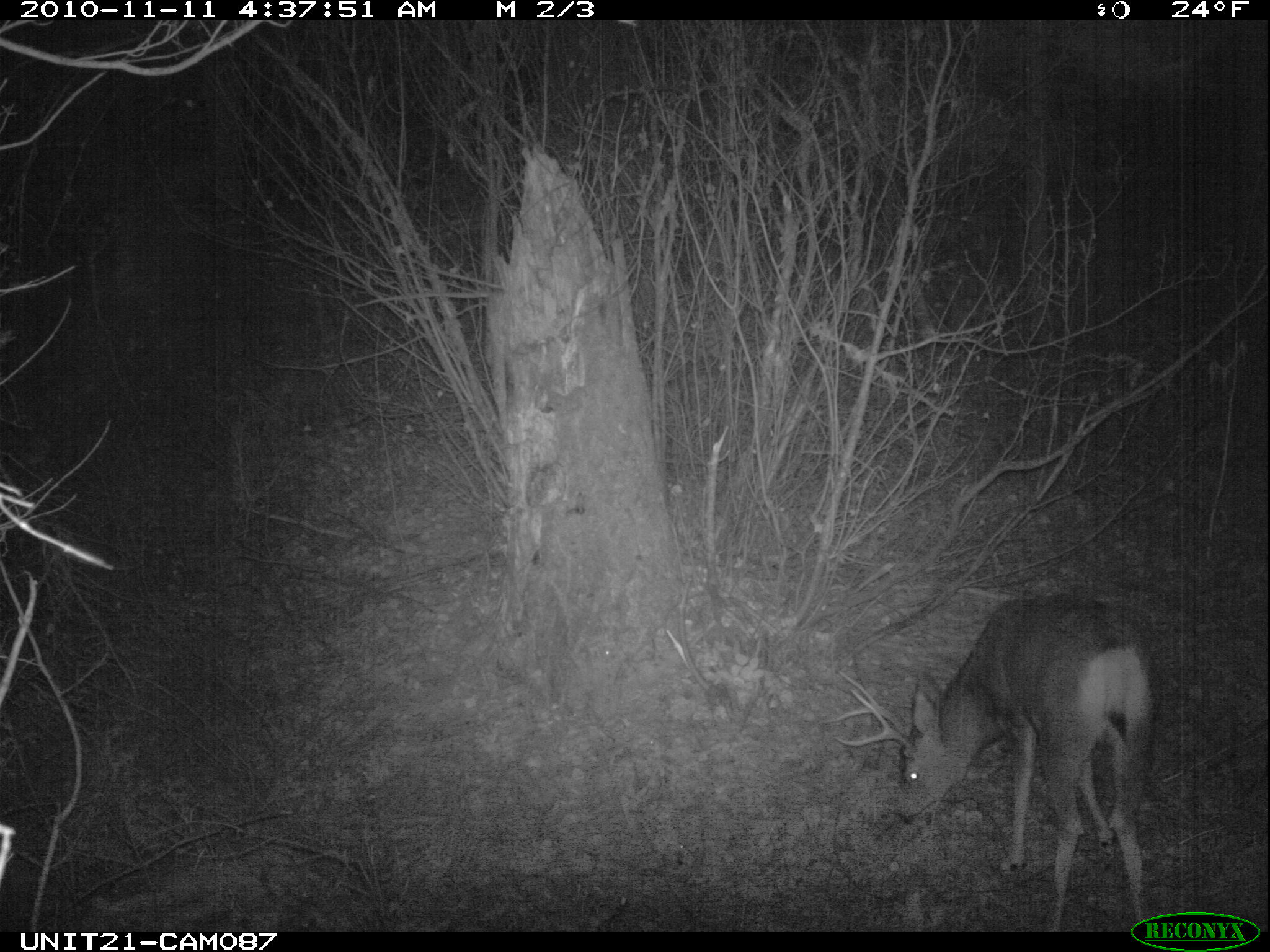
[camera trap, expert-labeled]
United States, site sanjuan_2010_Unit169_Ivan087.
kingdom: Animalia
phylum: Chordata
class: Mammalia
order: Artiodactyla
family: Cervidae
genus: Odocoileus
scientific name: Odocoileus hemionus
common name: mule deer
Odocoileus hemionus (mule deer).